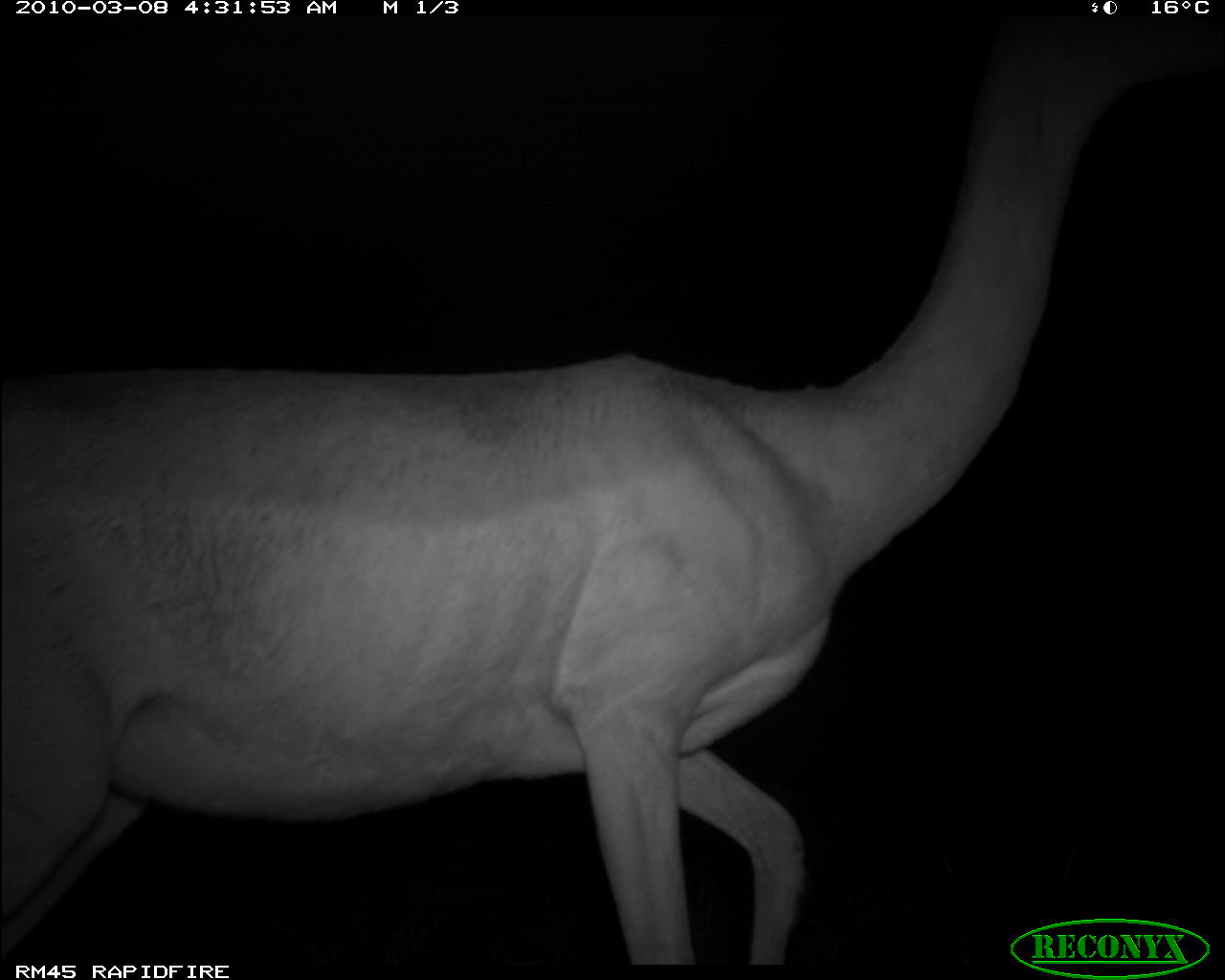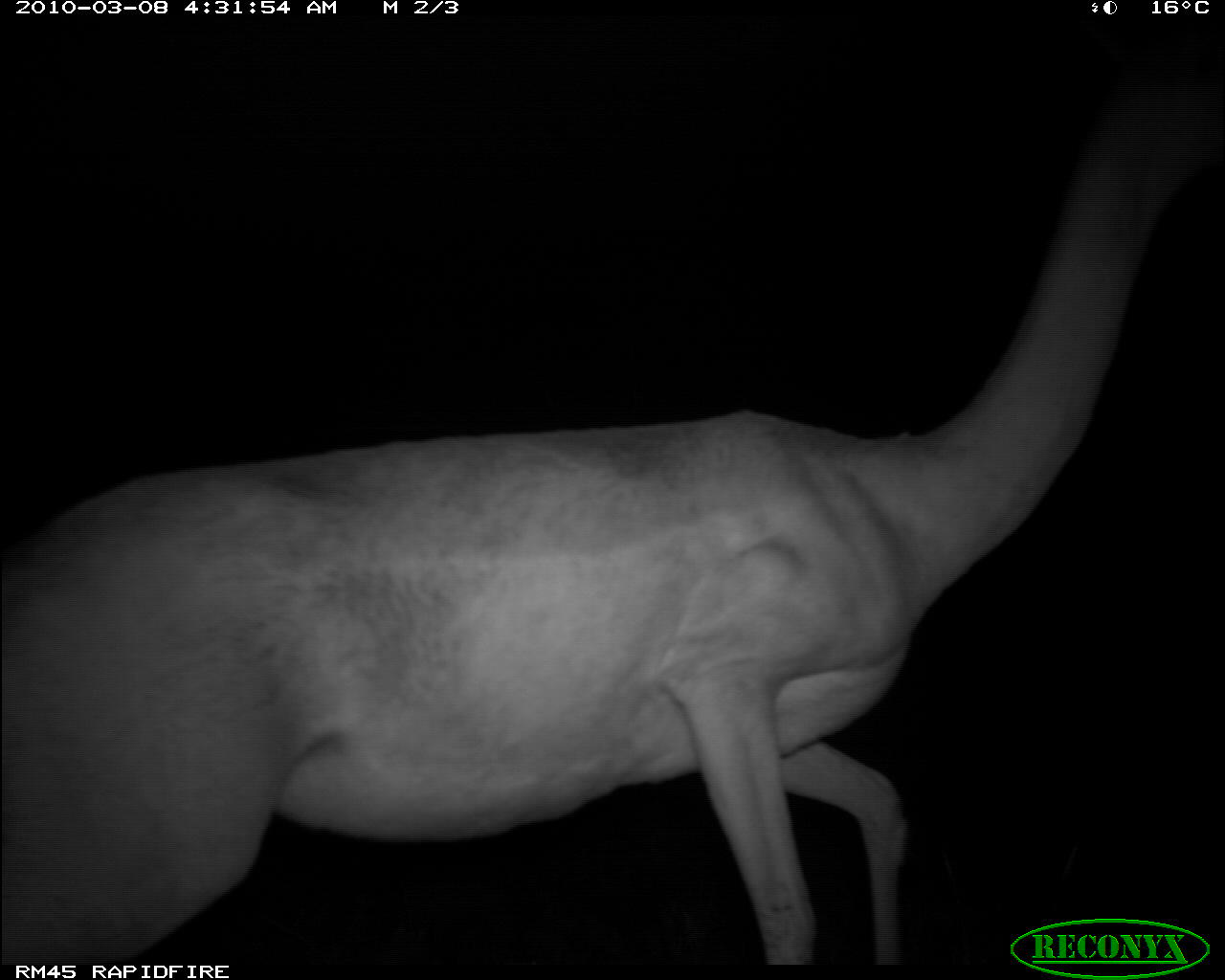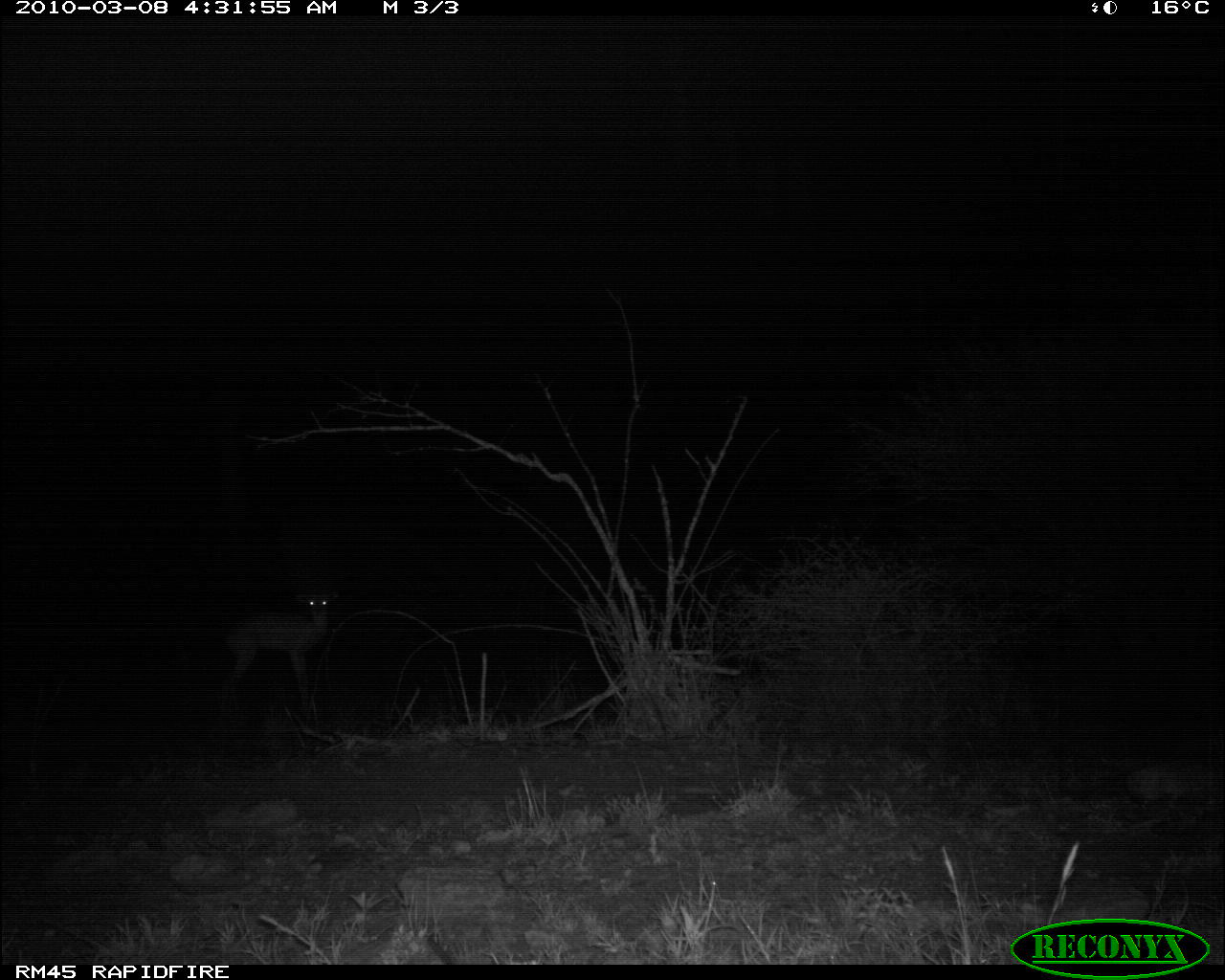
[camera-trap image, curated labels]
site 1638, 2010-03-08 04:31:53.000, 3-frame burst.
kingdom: Animalia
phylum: Chordata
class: Mammalia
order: Artiodactyla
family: Bovidae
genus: Litocranius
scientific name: Litocranius walleri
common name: gerenuk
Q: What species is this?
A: Litocranius walleri (gerenuk).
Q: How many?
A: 1.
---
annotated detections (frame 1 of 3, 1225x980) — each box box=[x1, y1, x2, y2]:
litocranius walleri: box=[0, 14, 1225, 960]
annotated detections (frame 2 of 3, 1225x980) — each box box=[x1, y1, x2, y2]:
litocranius walleri: box=[0, 9, 1223, 969]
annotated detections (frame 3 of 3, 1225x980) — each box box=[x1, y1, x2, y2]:
litocranius walleri: box=[216, 587, 343, 726]